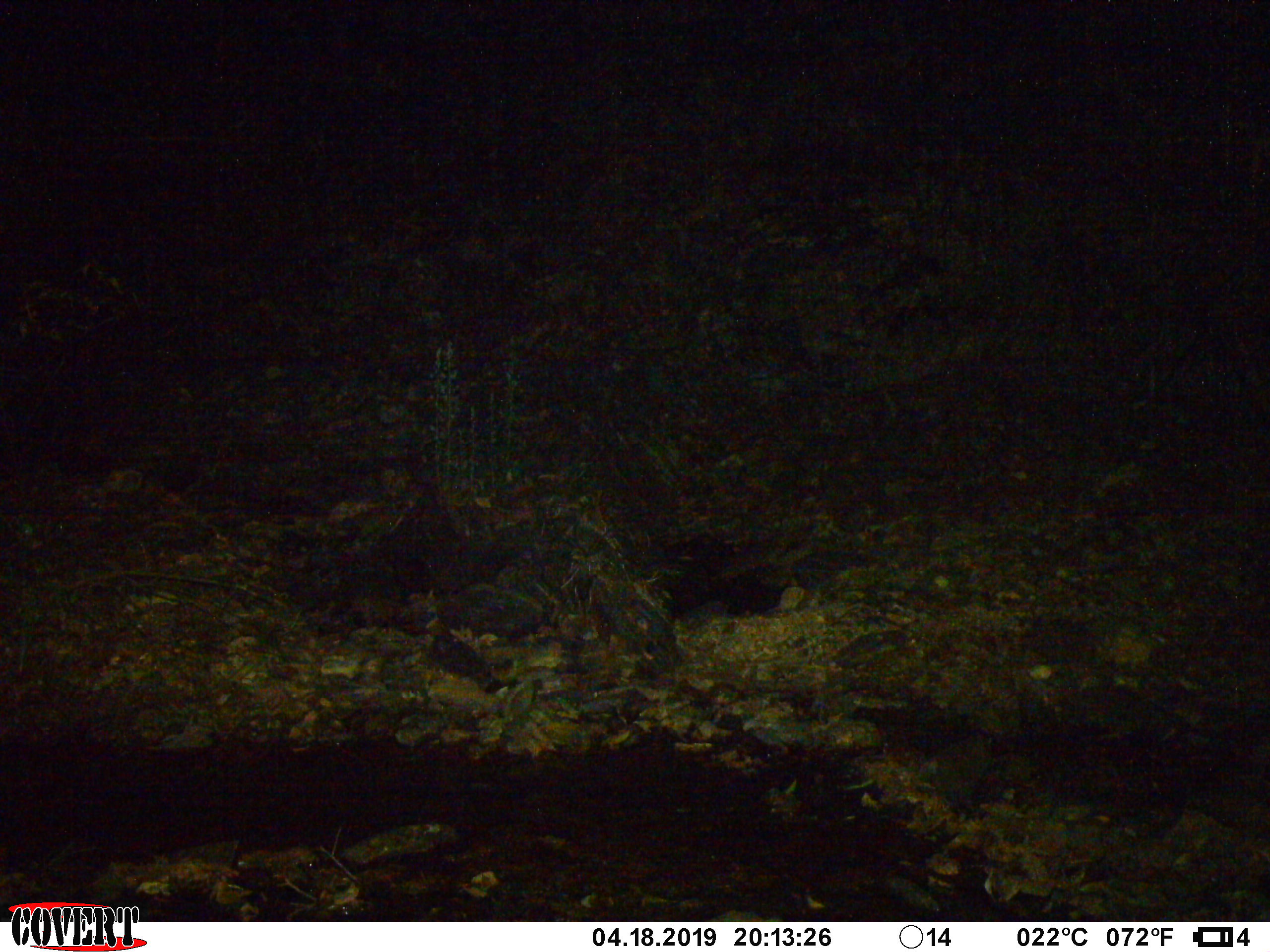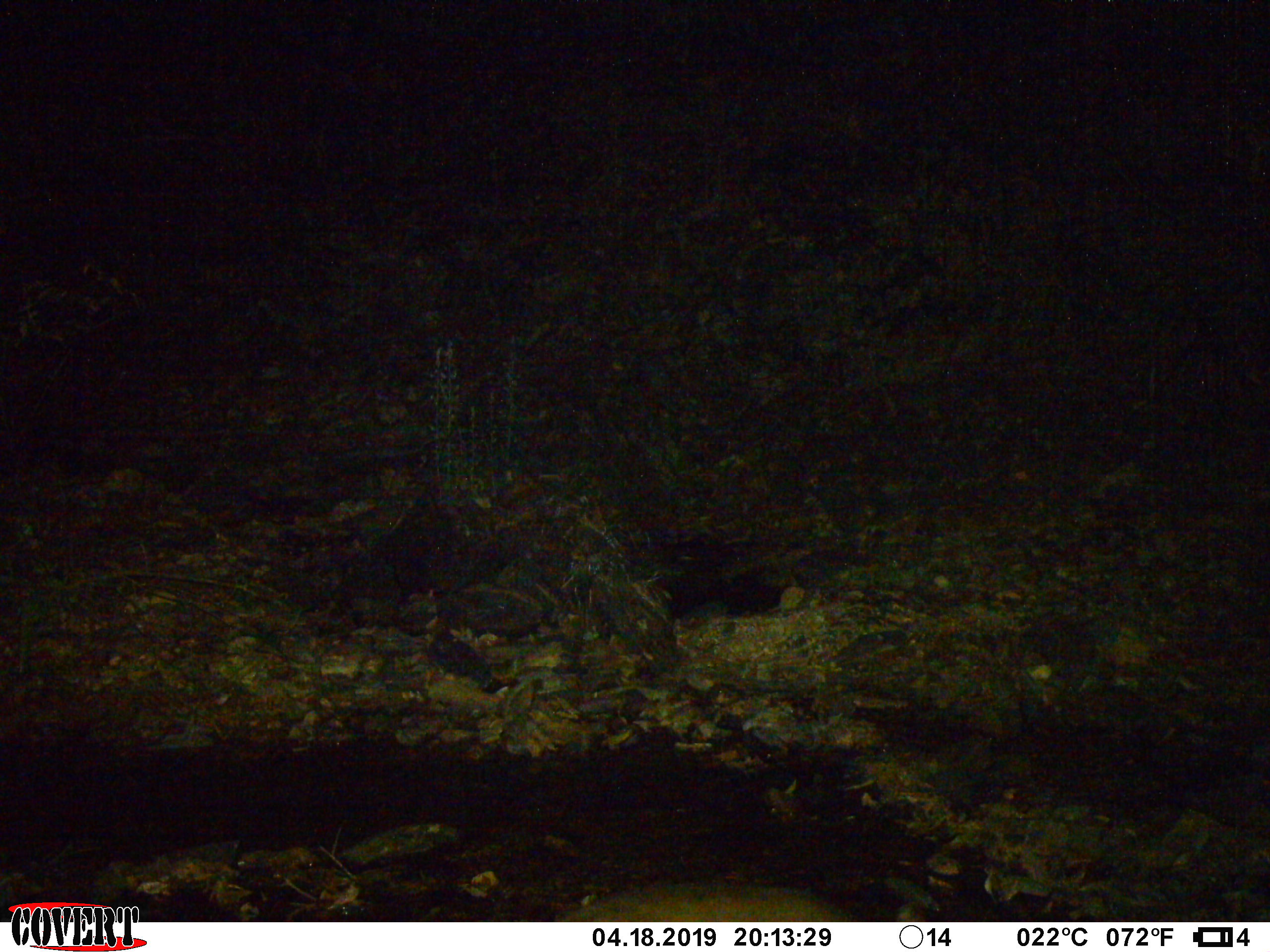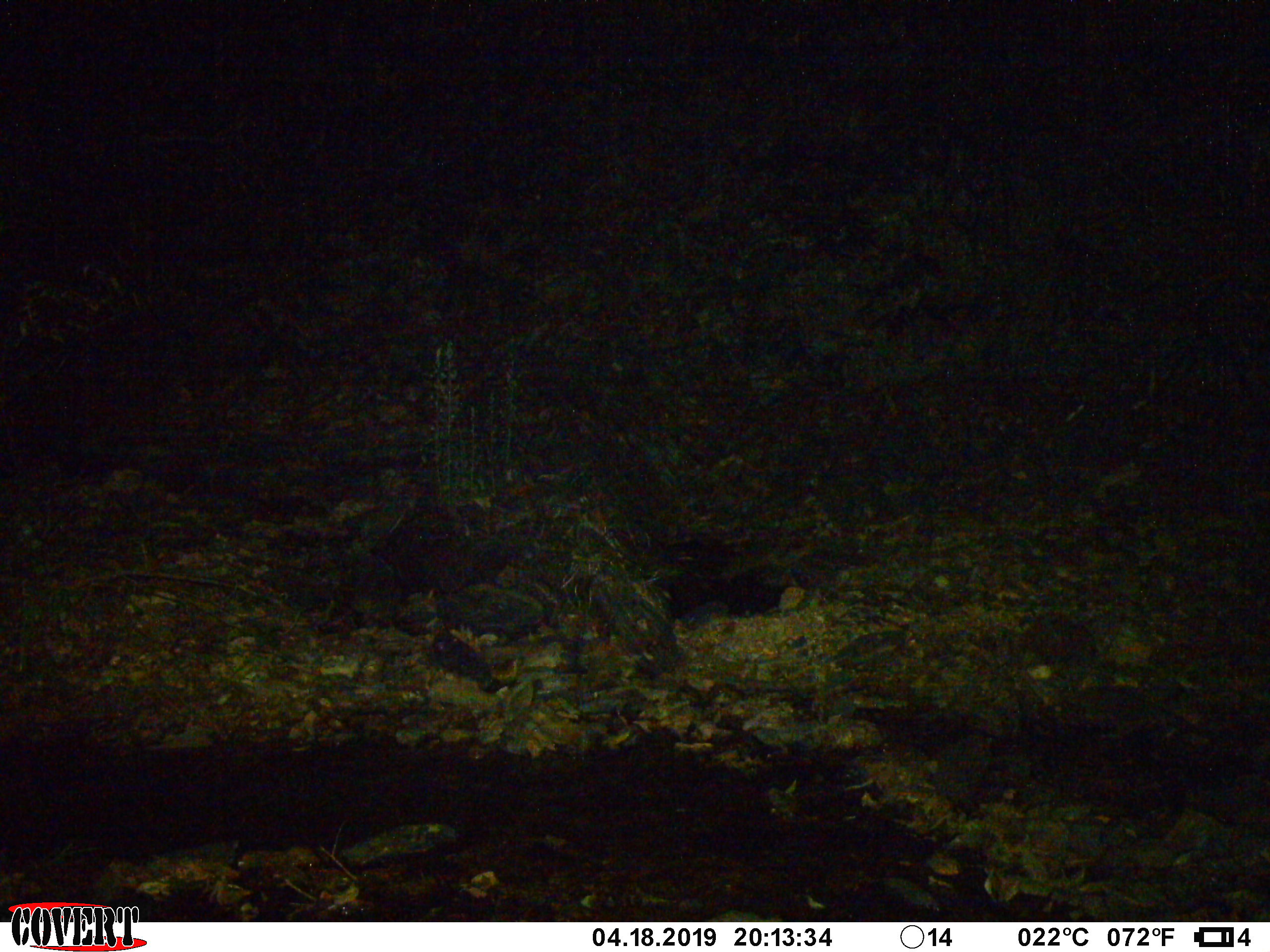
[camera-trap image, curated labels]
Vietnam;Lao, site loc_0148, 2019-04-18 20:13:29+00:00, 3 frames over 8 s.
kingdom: Animalia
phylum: Chordata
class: Mammalia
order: Artiodactyla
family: Cervidae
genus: Muntiacus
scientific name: Muntiacus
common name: muntjacs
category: unidentified muntjac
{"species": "unidentified muntjac (muntjacs) (Muntiacus)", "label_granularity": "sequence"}